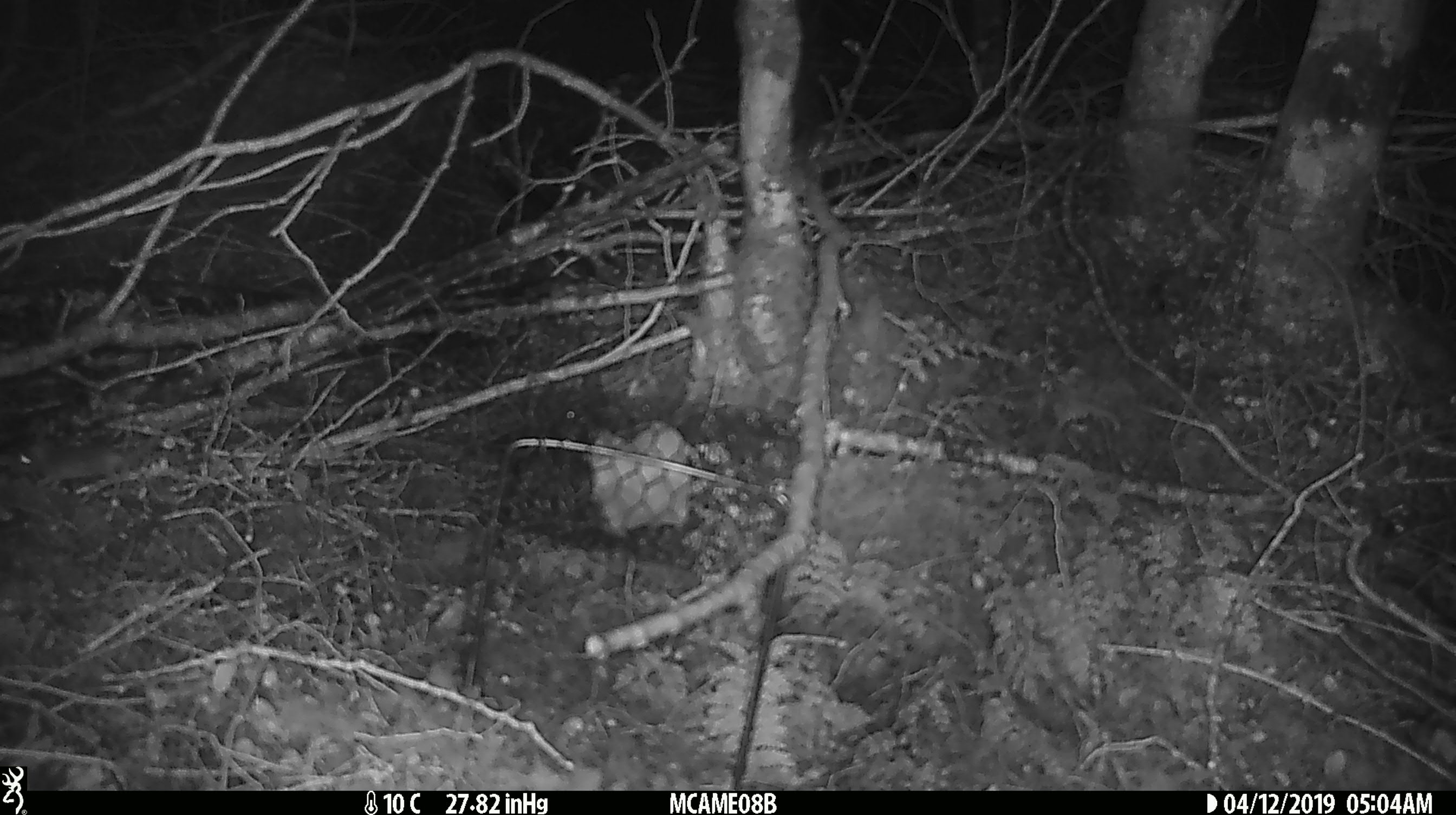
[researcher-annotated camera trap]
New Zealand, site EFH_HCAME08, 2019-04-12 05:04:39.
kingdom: Animalia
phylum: Chordata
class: Mammalia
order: Rodentia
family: Muridae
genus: Mus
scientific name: Mus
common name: mouse